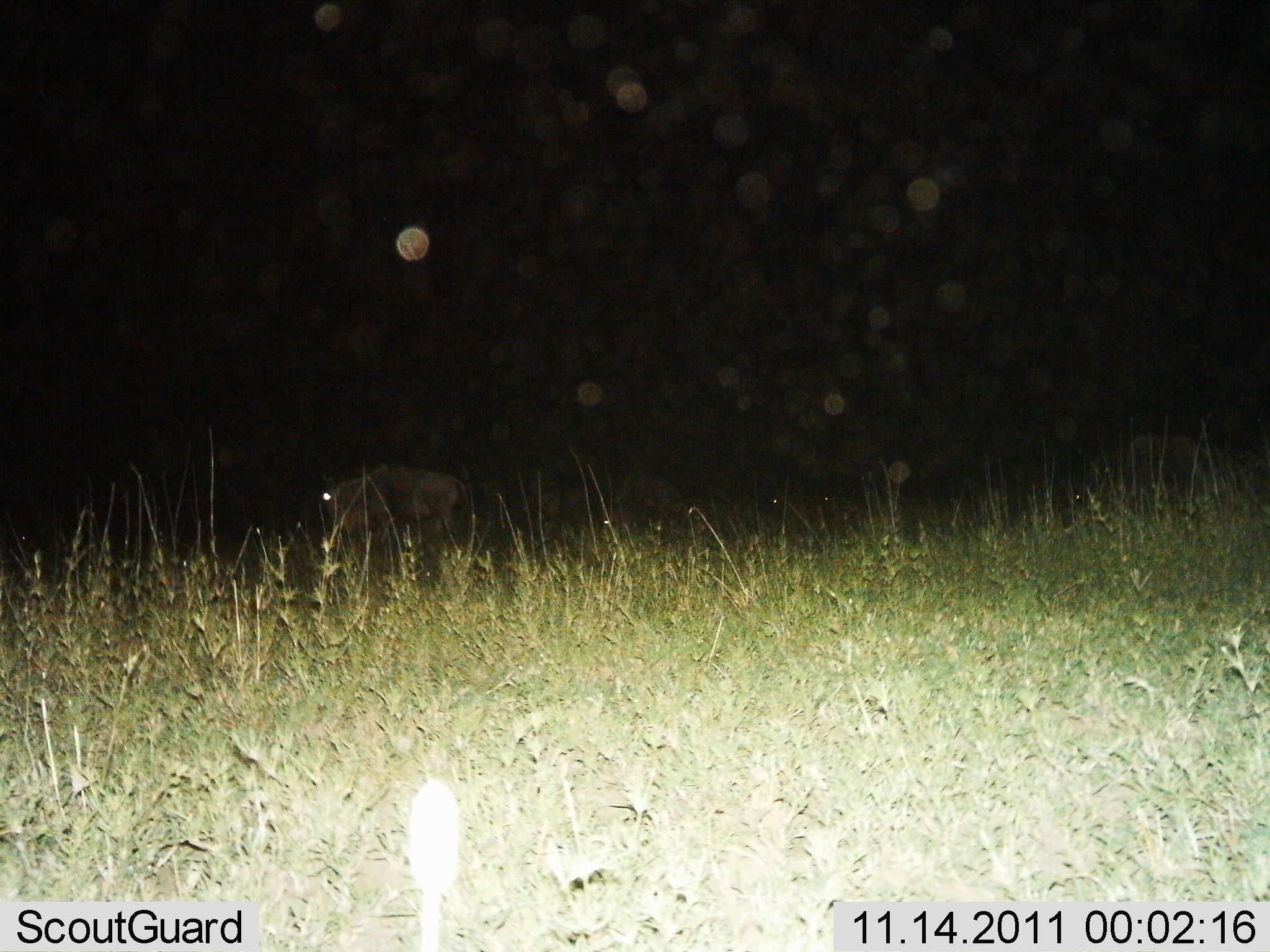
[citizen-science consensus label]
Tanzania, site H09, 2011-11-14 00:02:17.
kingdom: Animalia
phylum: Chordata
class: Mammalia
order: Artiodactyla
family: Bovidae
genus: Connochaetes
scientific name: Connochaetes taurinus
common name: blue wildebeest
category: wildebeest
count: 1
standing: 44%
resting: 11%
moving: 22%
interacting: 0%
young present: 0%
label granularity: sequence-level